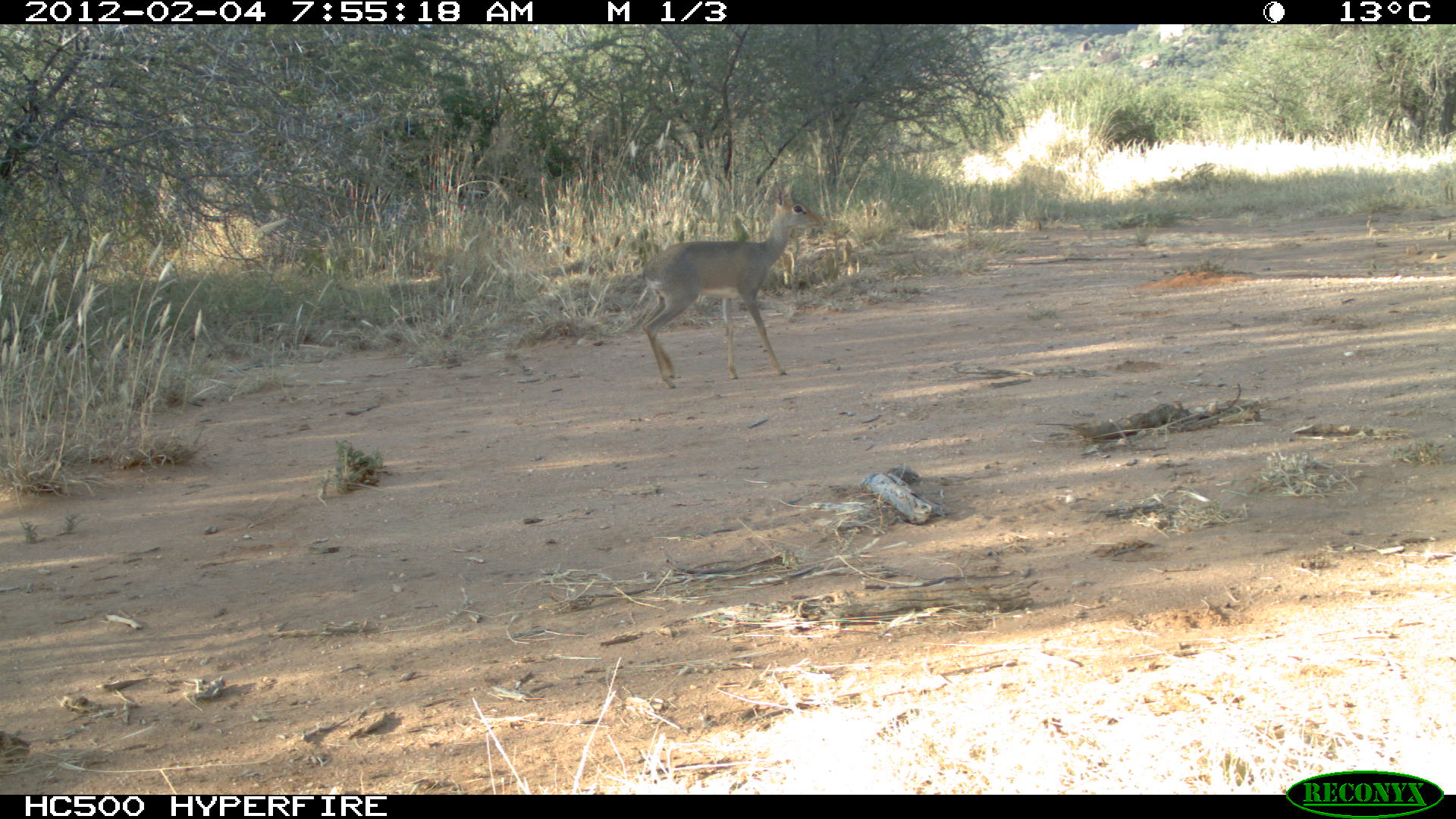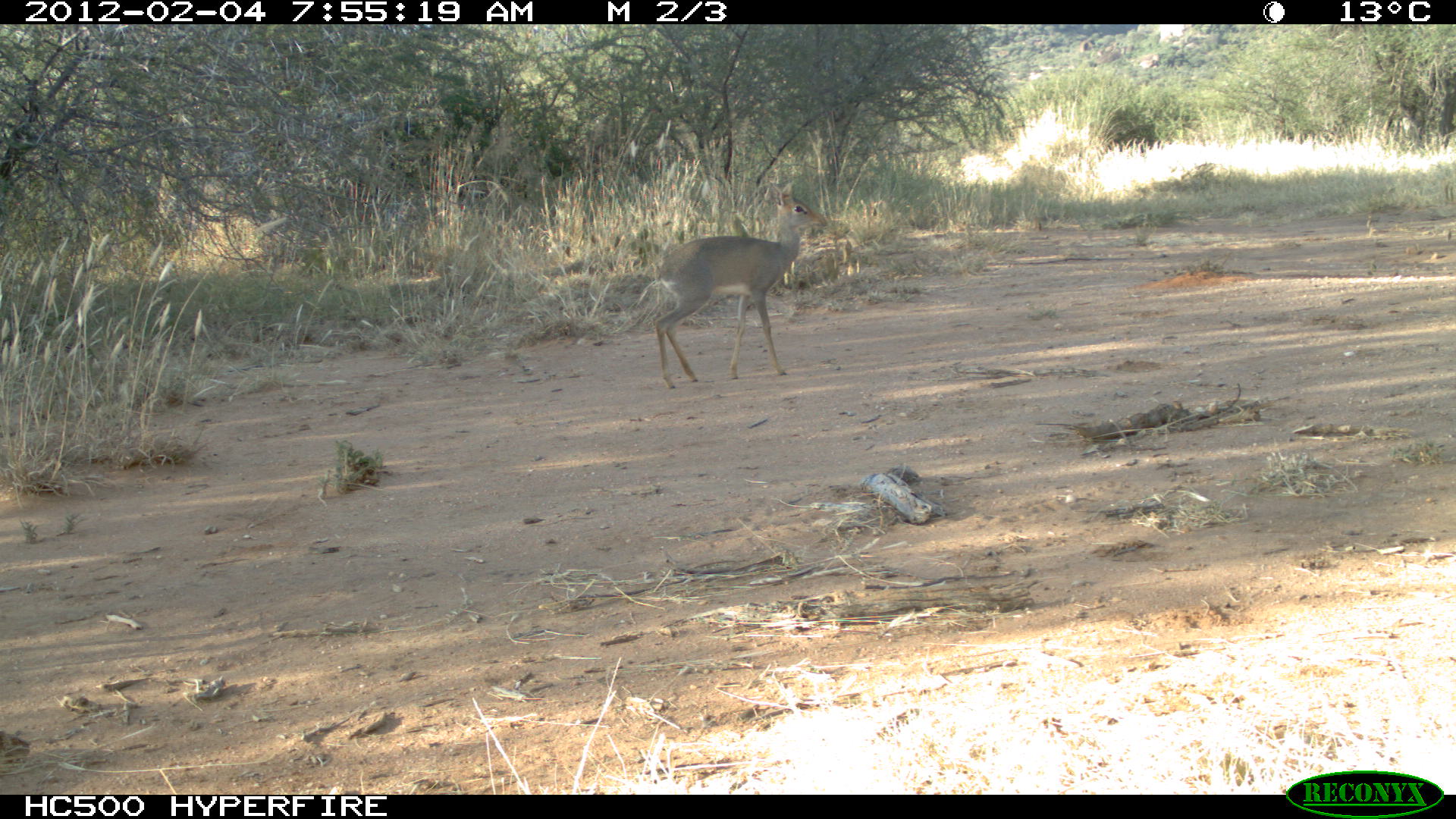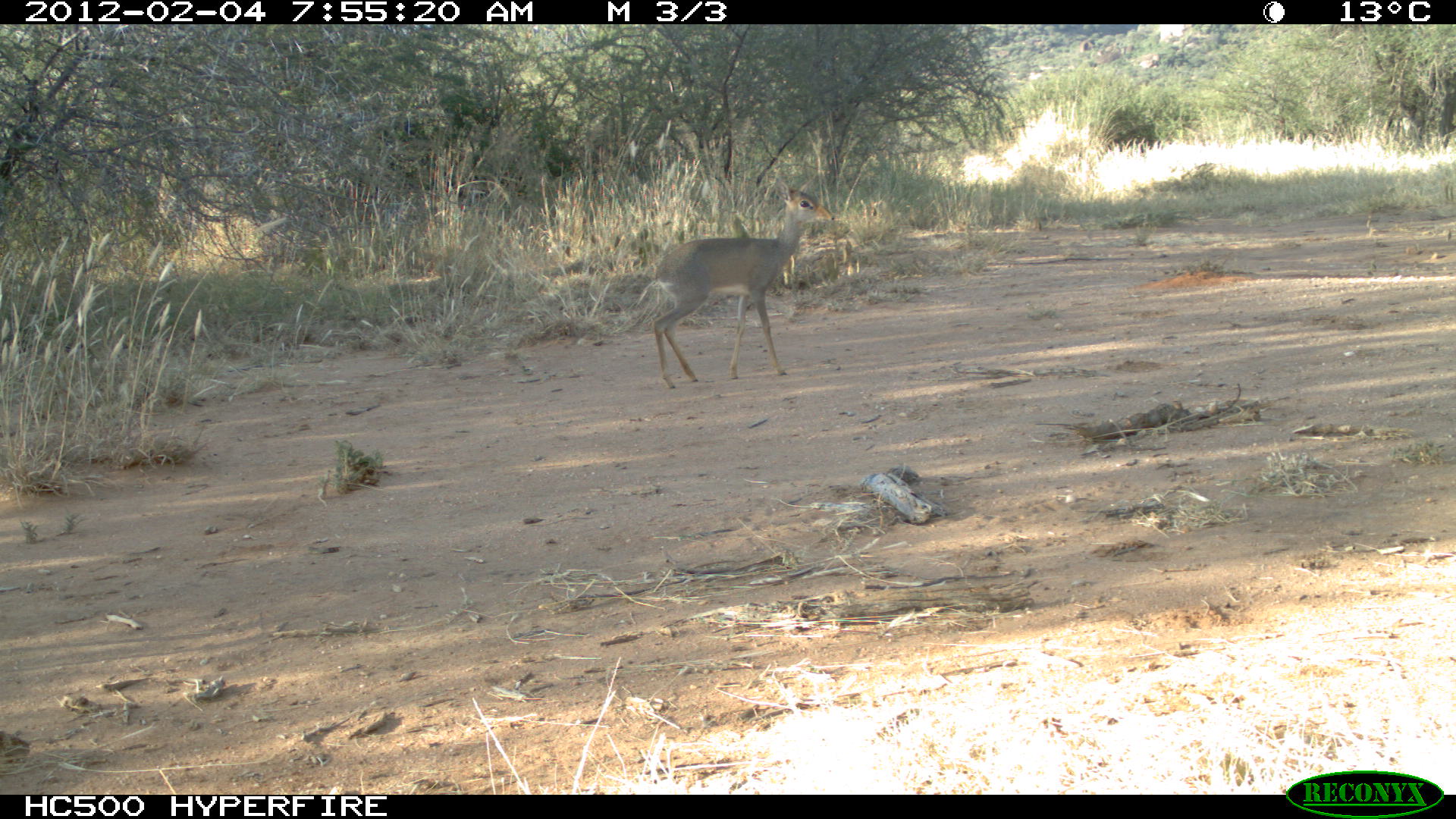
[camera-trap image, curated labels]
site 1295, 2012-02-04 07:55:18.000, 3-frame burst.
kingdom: Animalia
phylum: Chordata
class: Mammalia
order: Artiodactyla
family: Bovidae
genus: Madoqua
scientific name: Madoqua guentheri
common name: günther's dik-dik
Madoqua guentheri (günther's dik-dik), count 1.